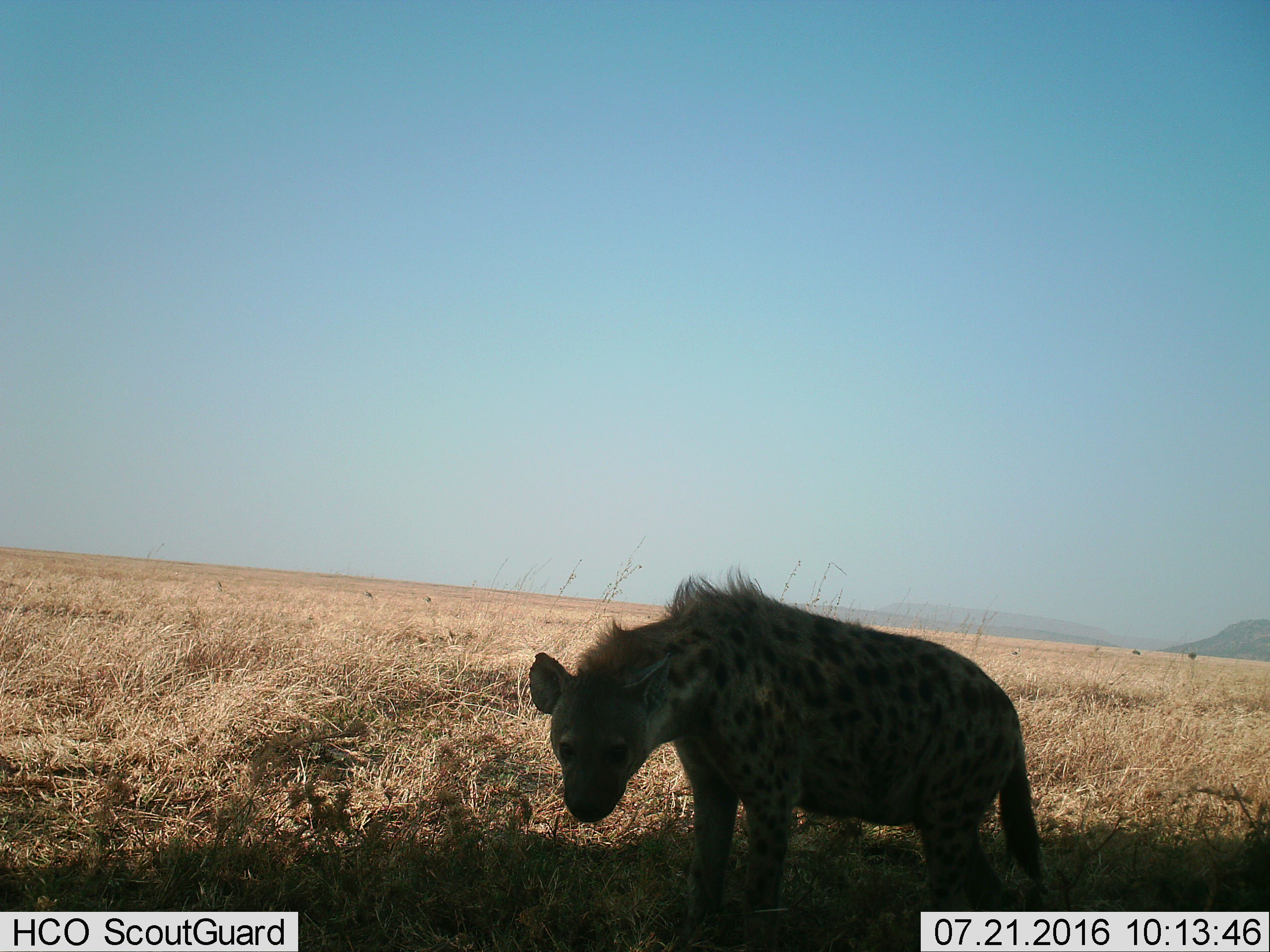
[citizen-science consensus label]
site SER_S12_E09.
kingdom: Animalia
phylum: Chordata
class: Mammalia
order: Carnivora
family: Hyaenidae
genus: Crocuta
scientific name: Crocuta crocuta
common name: spotted hyena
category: hyenaspotted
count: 1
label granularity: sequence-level